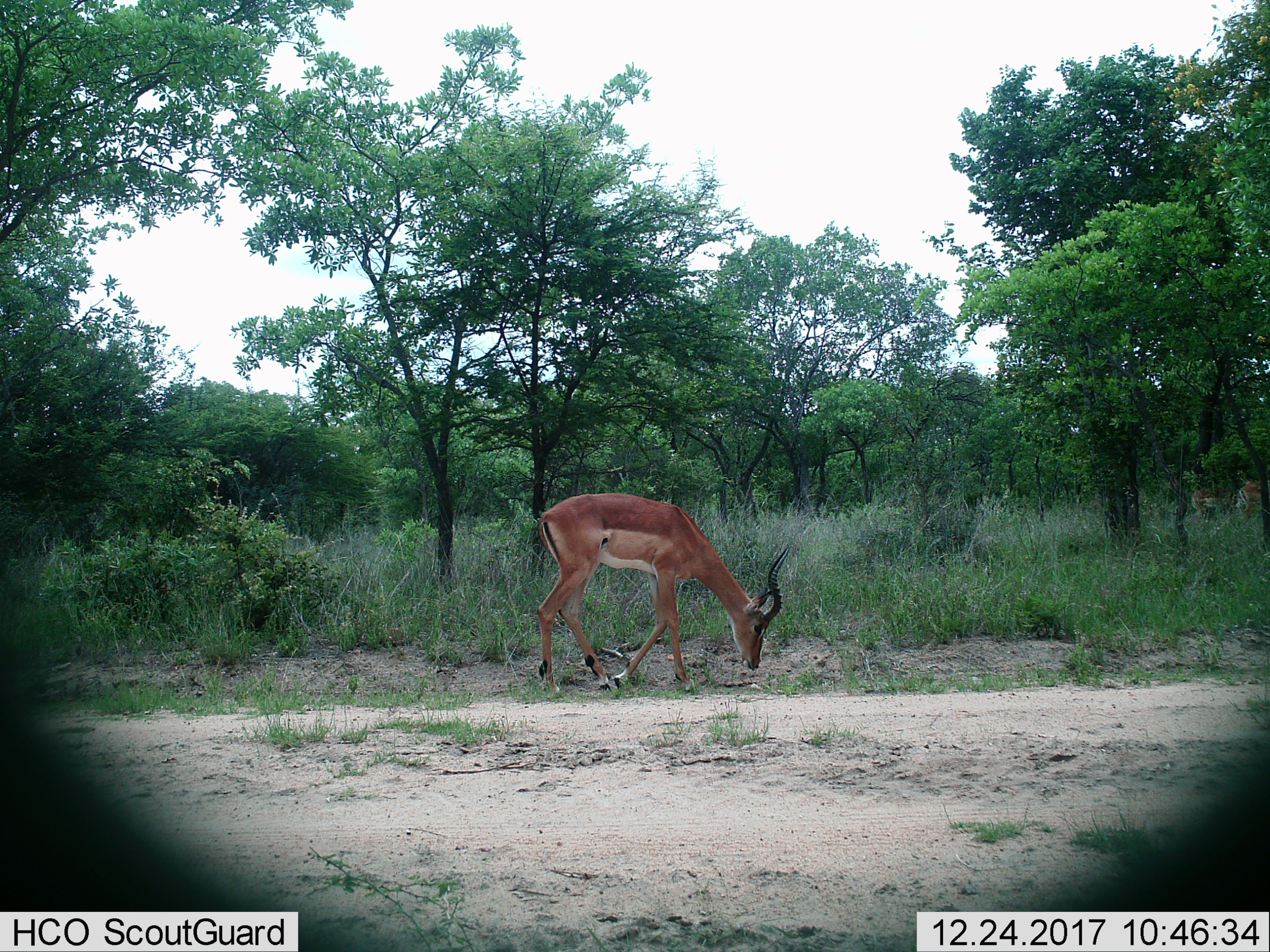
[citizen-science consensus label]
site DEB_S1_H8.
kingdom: Animalia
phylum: Chordata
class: Mammalia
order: Artiodactyla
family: Bovidae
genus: Aepyceros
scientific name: Aepyceros melampus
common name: impala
Impala (Aepyceros melampus), count 2. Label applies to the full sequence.